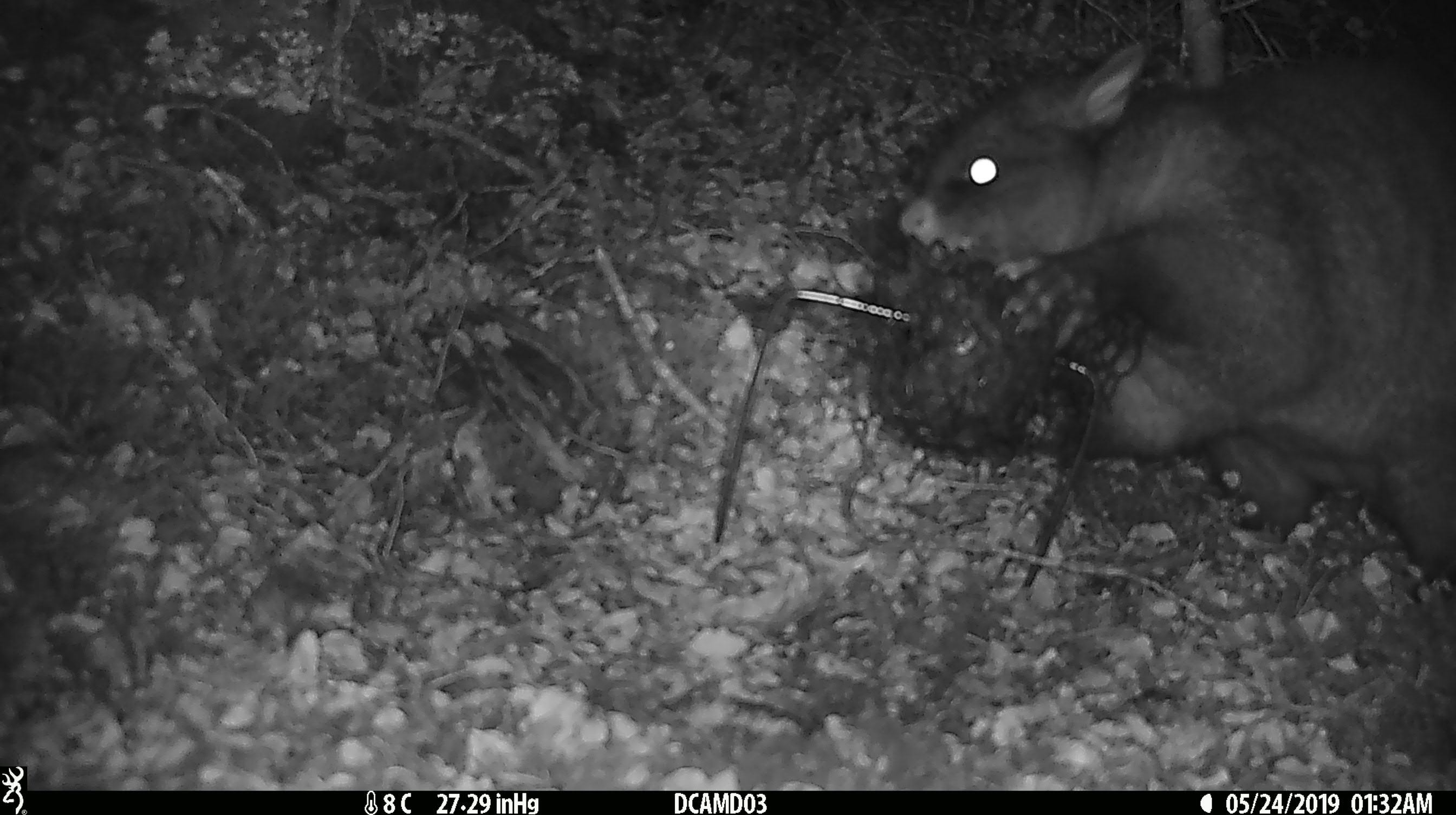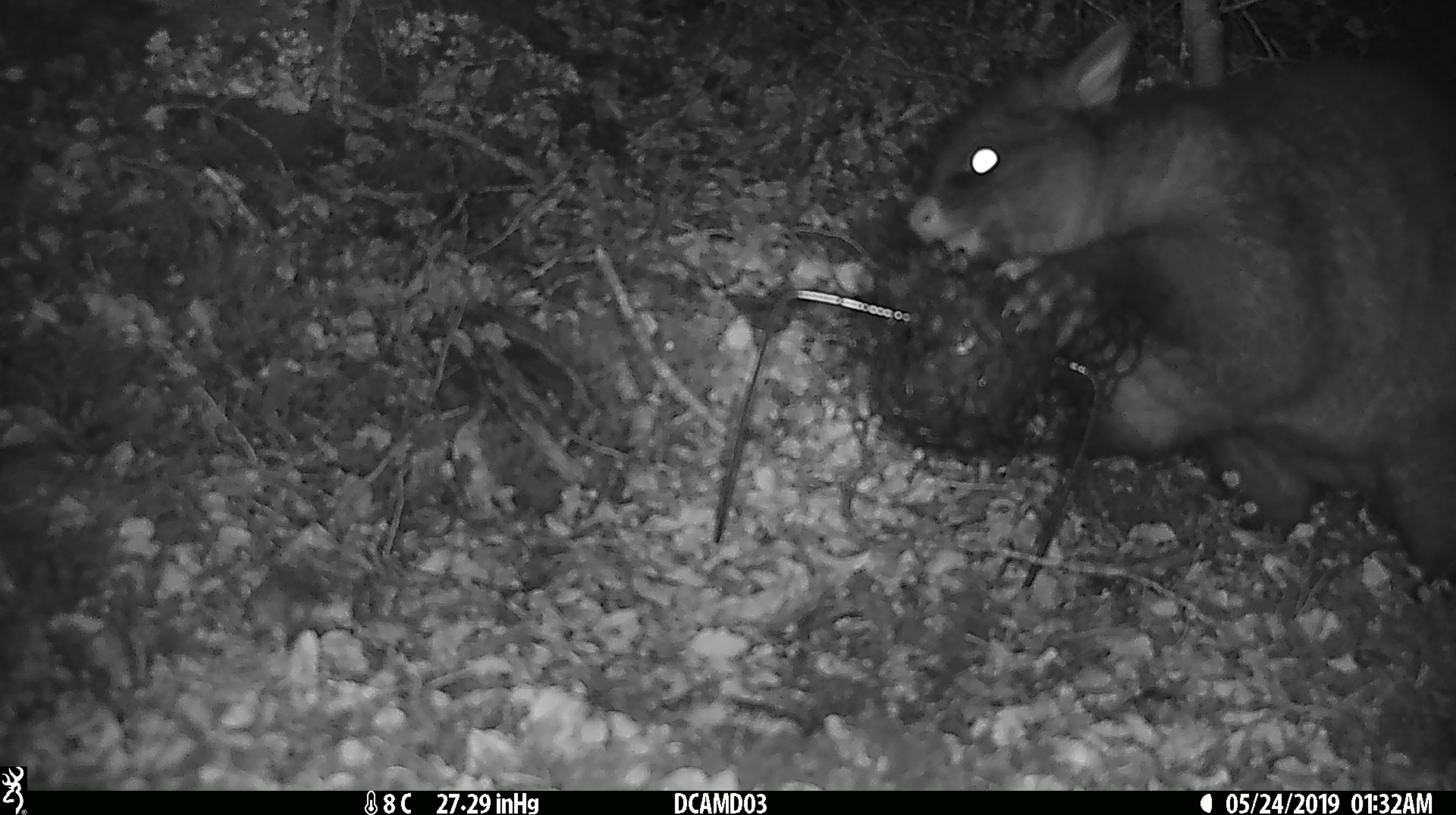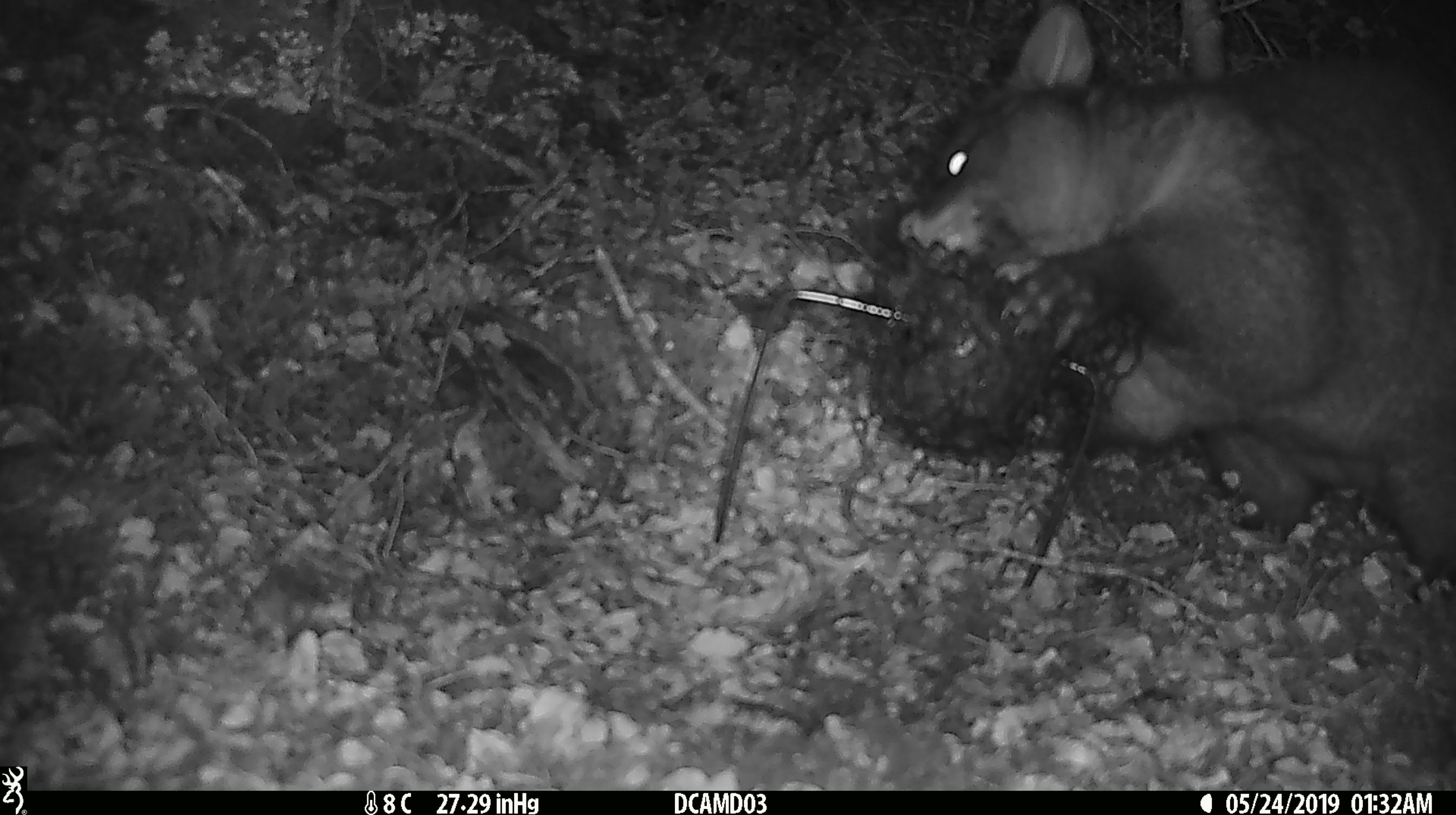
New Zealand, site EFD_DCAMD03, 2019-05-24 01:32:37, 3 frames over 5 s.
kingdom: Animalia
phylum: Chordata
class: Mammalia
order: Diprotodontia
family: Phalangeridae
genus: Trichosurus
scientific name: Trichosurus vulpecula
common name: common brushtail possum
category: possum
Possum (common brushtail possum) (Trichosurus vulpecula).